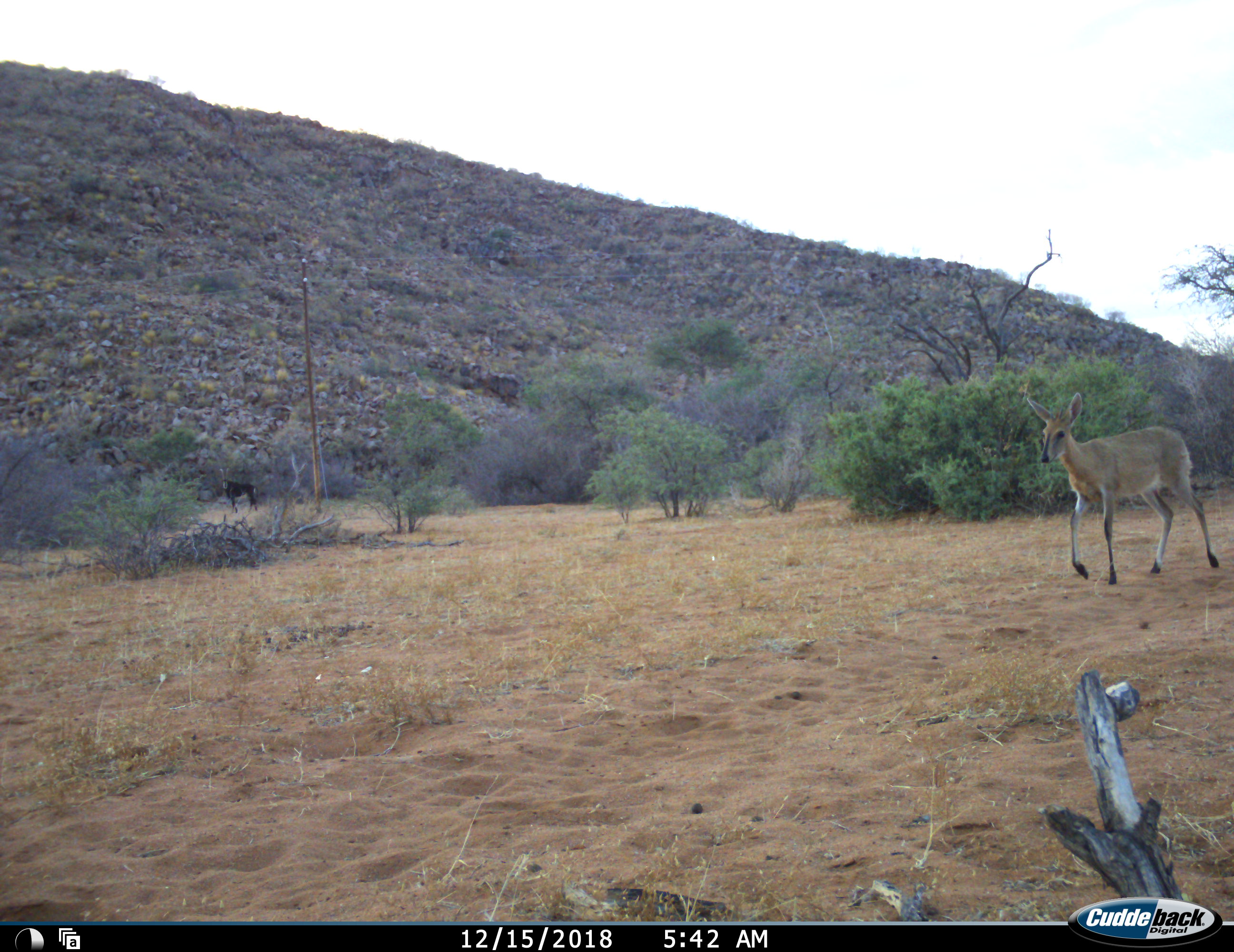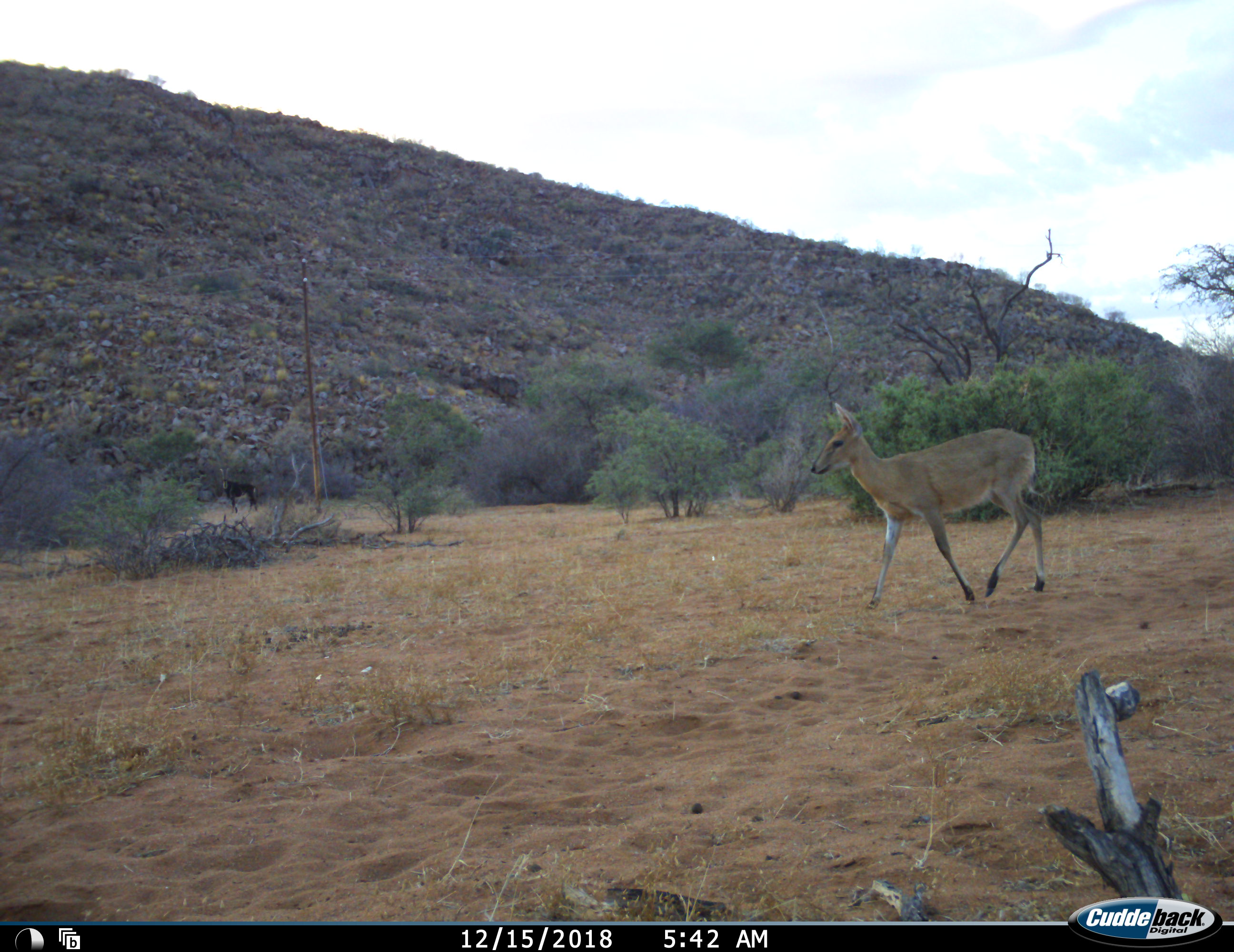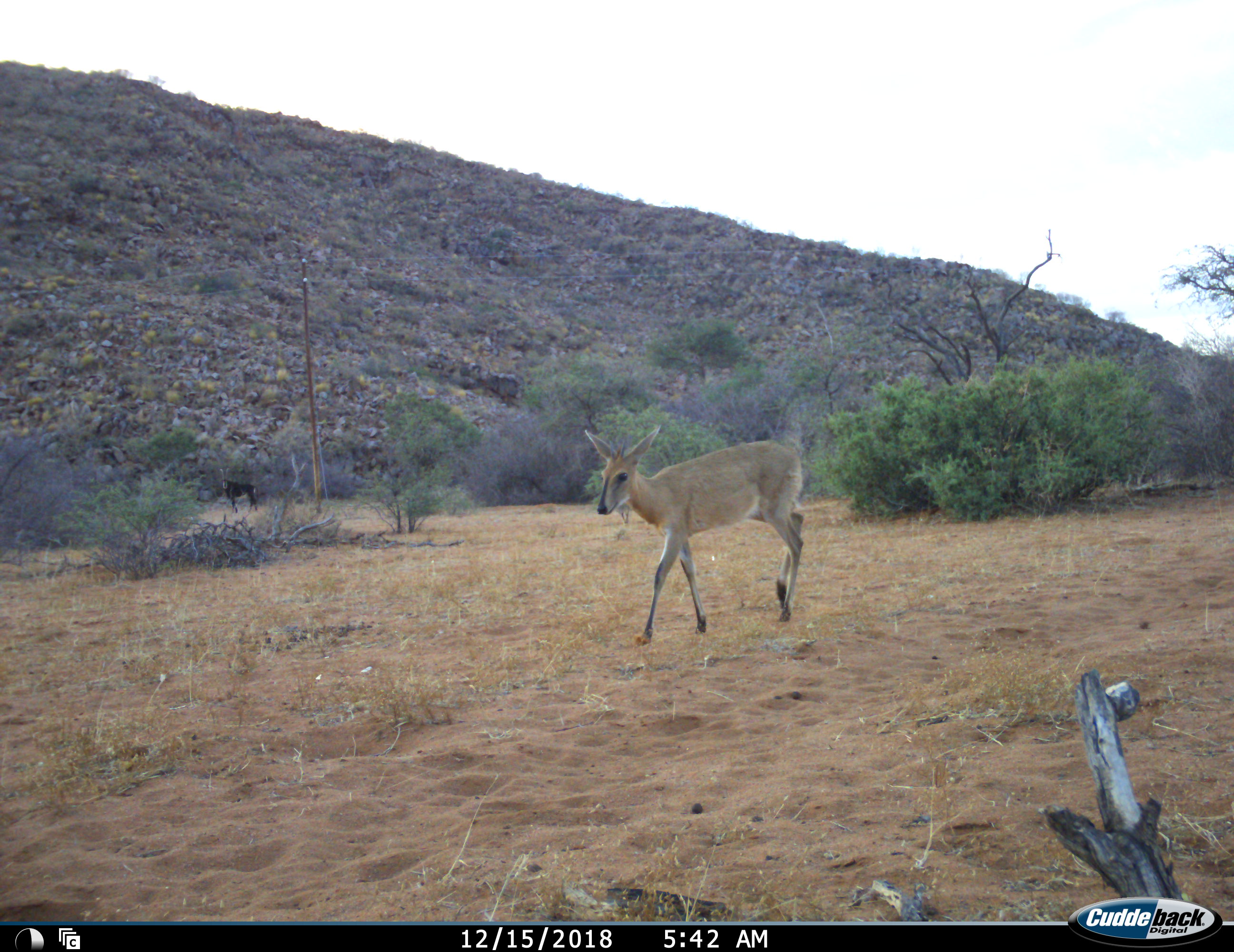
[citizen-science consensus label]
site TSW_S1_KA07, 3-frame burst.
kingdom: Animalia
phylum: Chordata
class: Mammalia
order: Artiodactyla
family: Bovidae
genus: Sylvicapra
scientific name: Sylvicapra grimmia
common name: common duiker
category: duikercommongrey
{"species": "duikercommongrey (common duiker) (Sylvicapra grimmia)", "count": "1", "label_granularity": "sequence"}